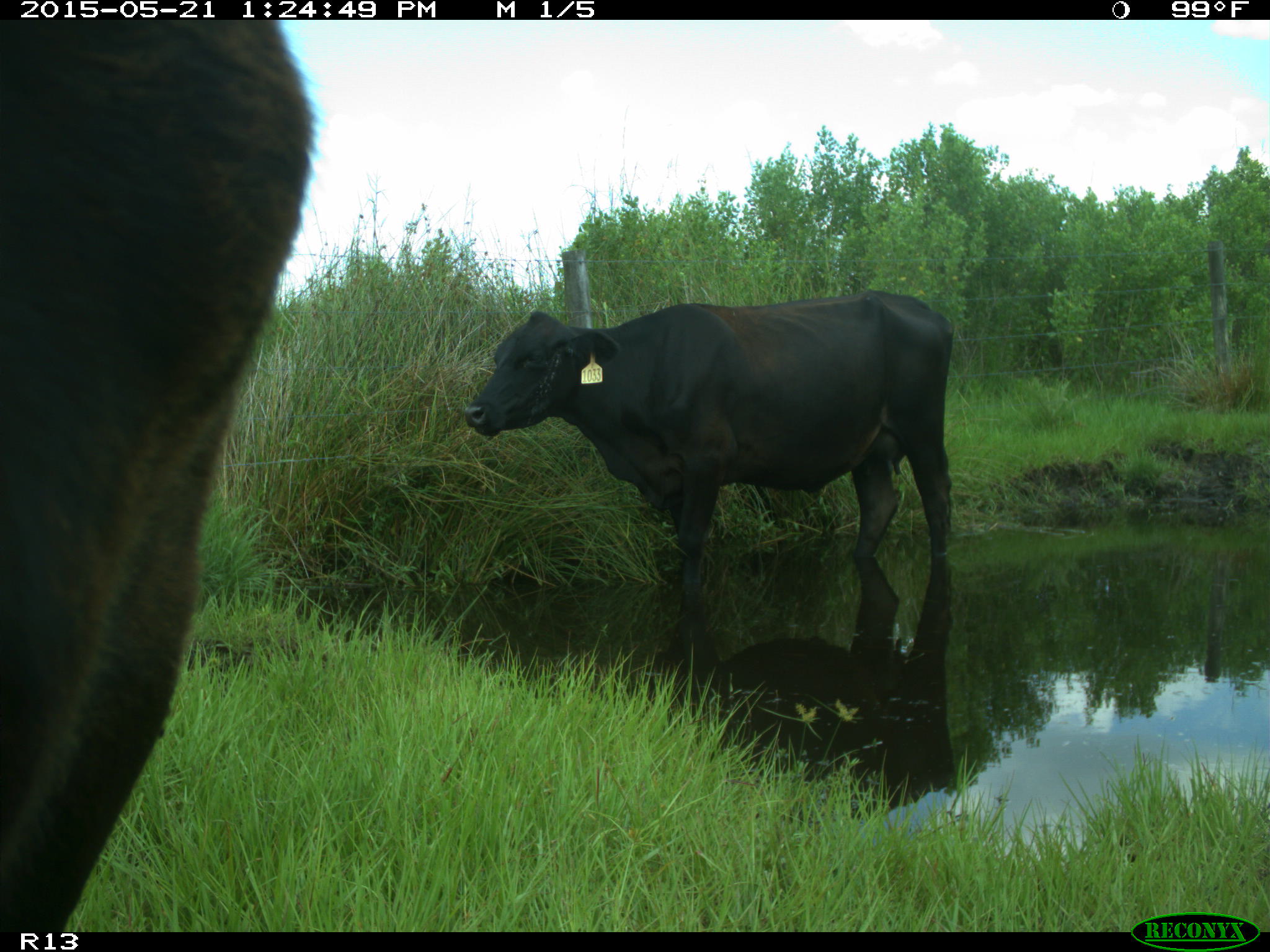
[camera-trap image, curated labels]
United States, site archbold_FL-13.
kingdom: Animalia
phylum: Chordata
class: Mammalia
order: Artiodactyla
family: Bovidae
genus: Bos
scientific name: Bos taurus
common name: domestic cow